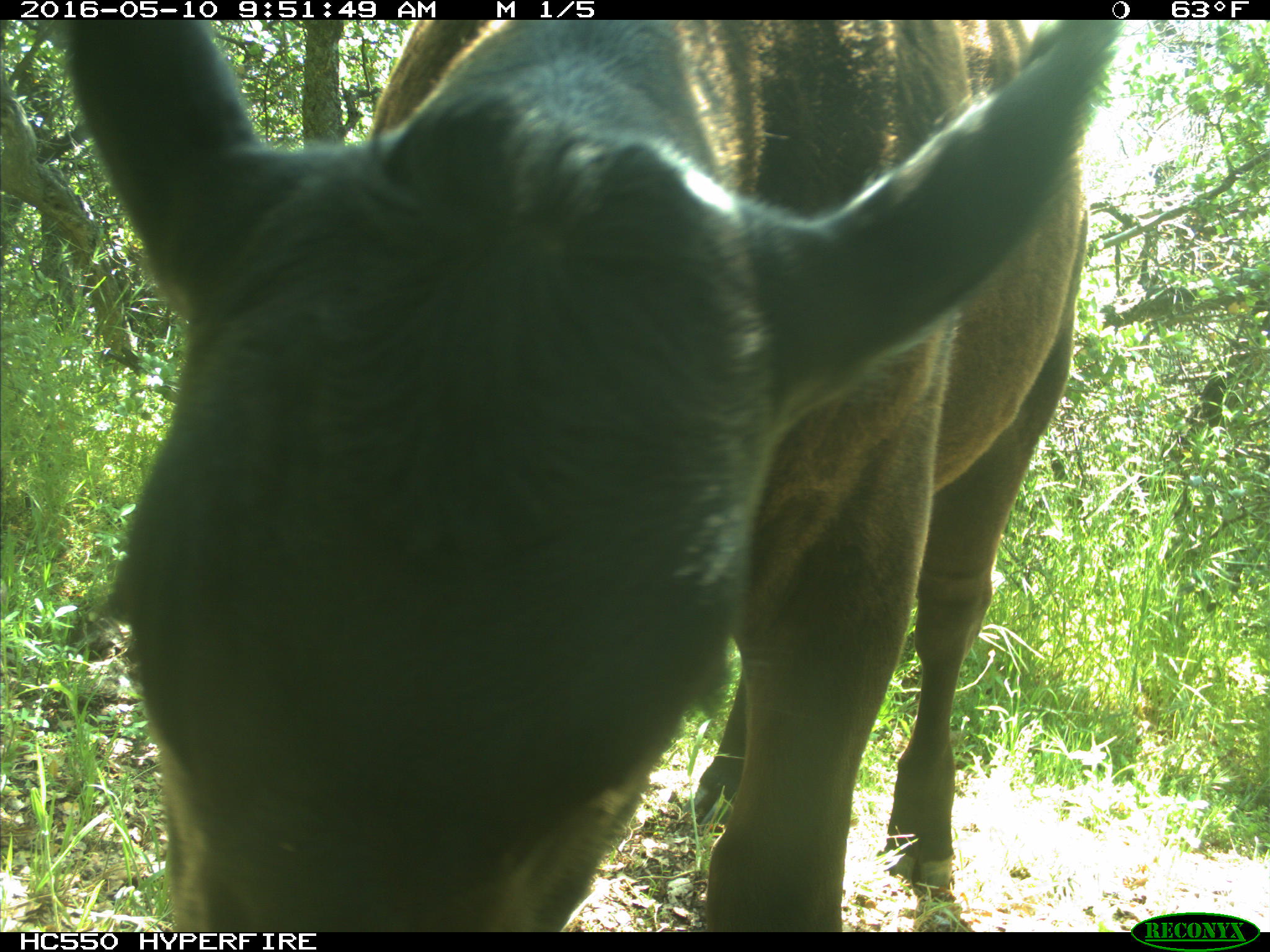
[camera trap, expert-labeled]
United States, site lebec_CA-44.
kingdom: Animalia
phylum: Chordata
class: Mammalia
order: Artiodactyla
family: Bovidae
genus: Bos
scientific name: Bos taurus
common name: domestic cow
Bos taurus (domestic cow).